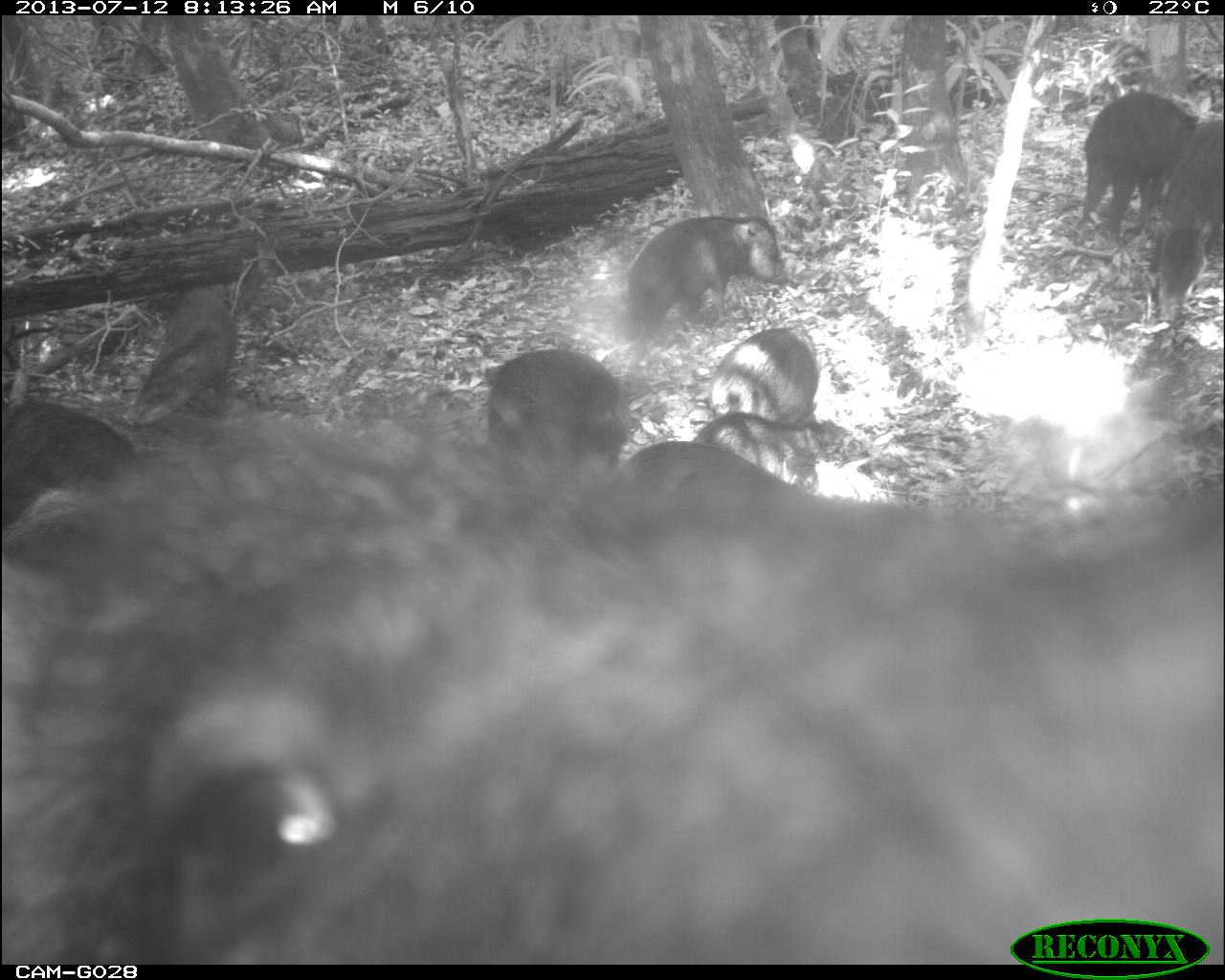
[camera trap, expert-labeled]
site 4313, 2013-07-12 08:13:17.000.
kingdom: Animalia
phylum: Chordata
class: Mammalia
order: Artiodactyla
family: Tayassuidae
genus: Tayassu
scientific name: Tayassu pecari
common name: white-lipped peccary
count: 20